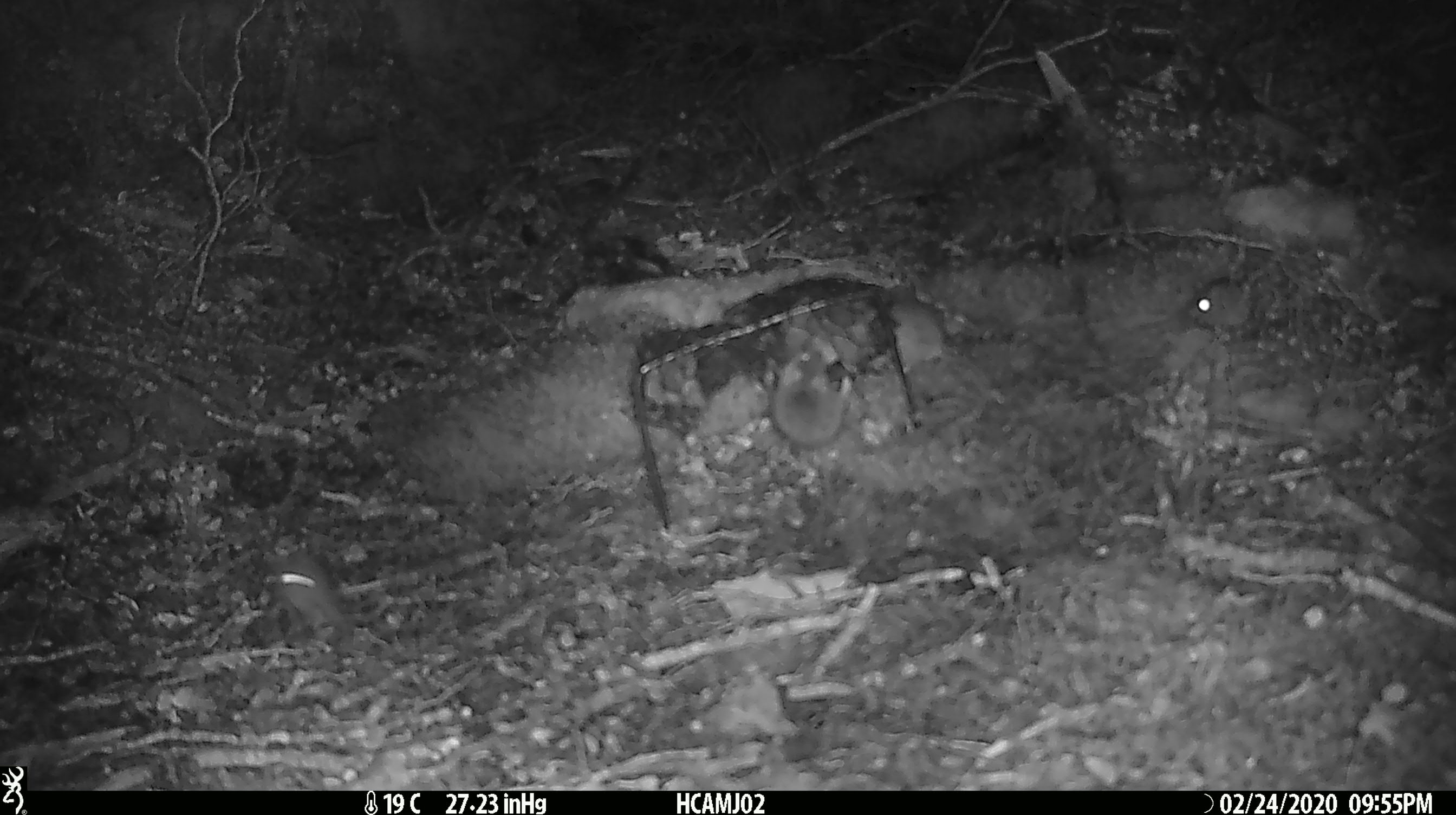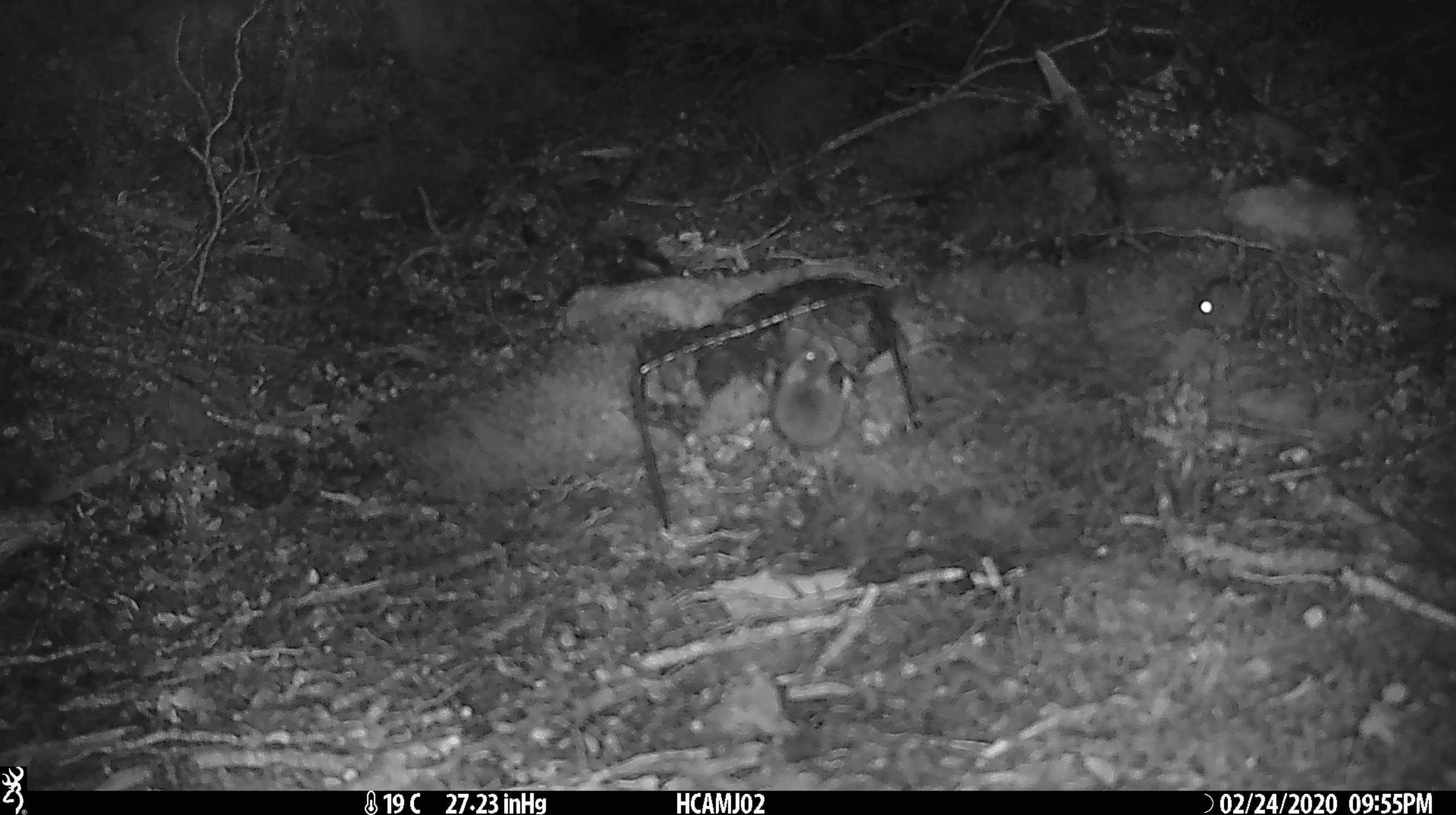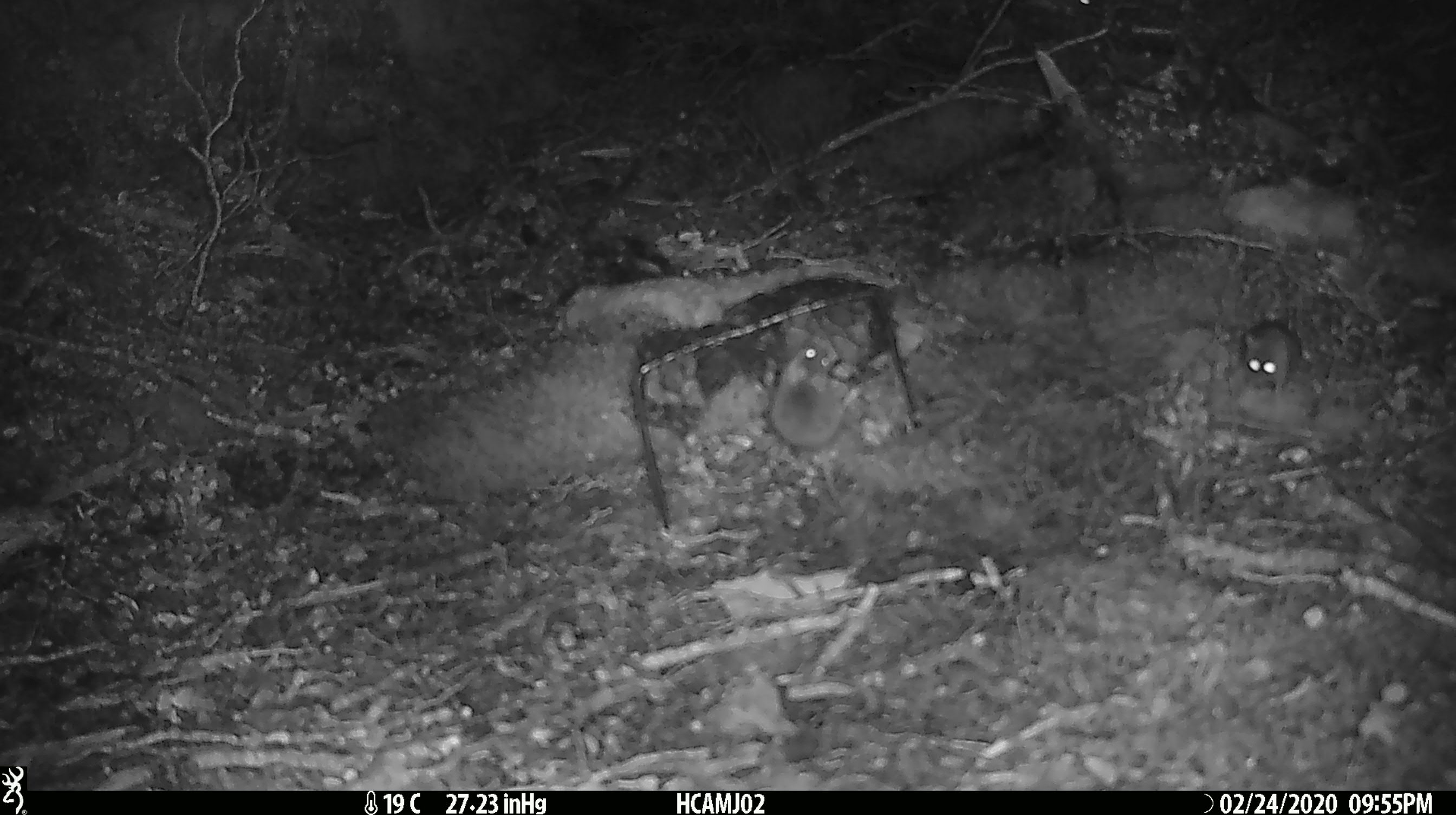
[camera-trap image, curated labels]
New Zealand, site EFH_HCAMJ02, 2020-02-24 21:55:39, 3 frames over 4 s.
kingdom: Animalia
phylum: Chordata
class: Mammalia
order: Rodentia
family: Muridae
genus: Mus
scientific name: Mus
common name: mouse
Mouse (Mus).